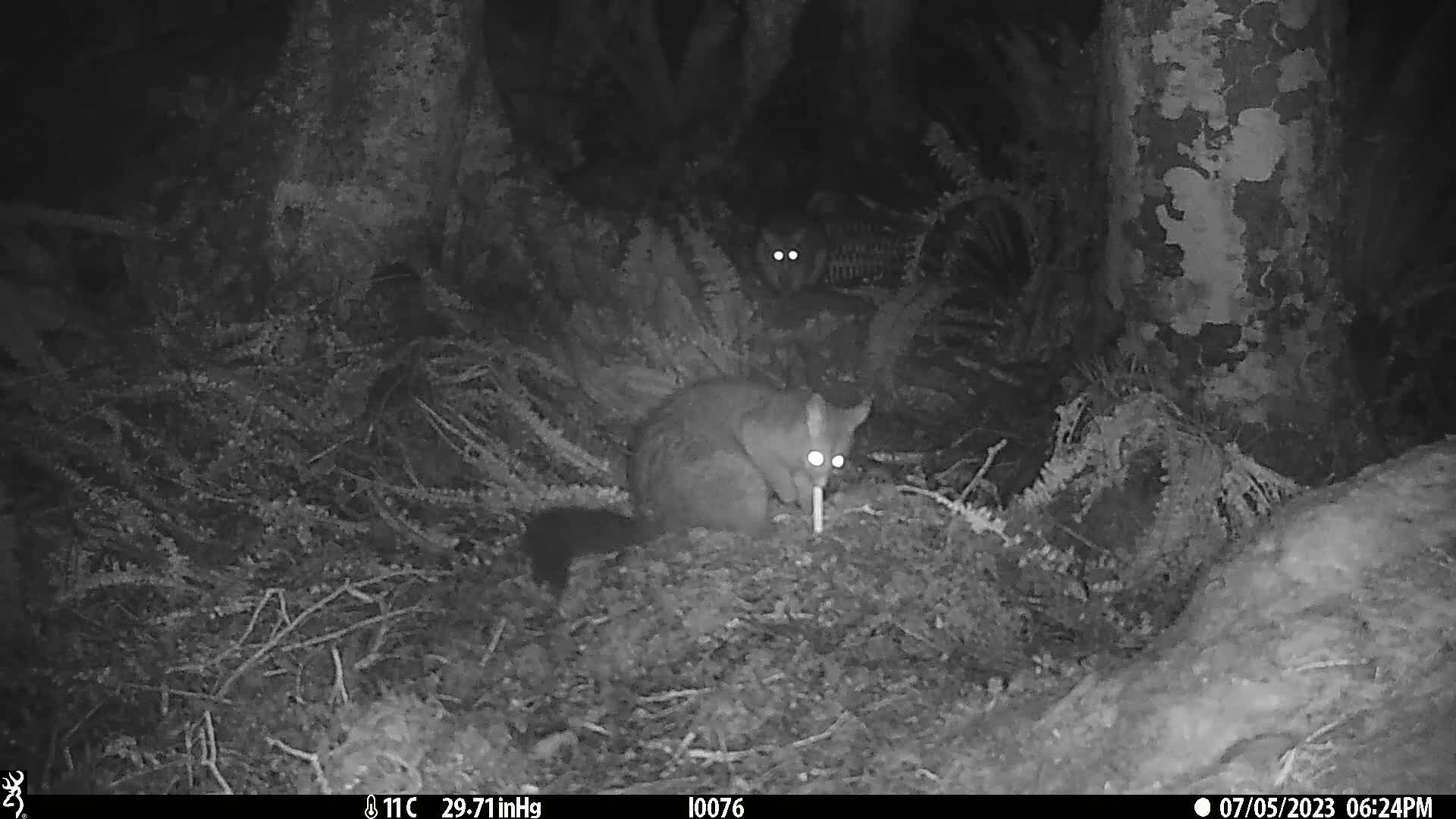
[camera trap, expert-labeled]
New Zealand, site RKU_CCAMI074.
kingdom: Animalia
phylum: Chordata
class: Mammalia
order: Diprotodontia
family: Phalangeridae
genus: Trichosurus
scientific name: Trichosurus vulpecula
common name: common brushtail possum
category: possum